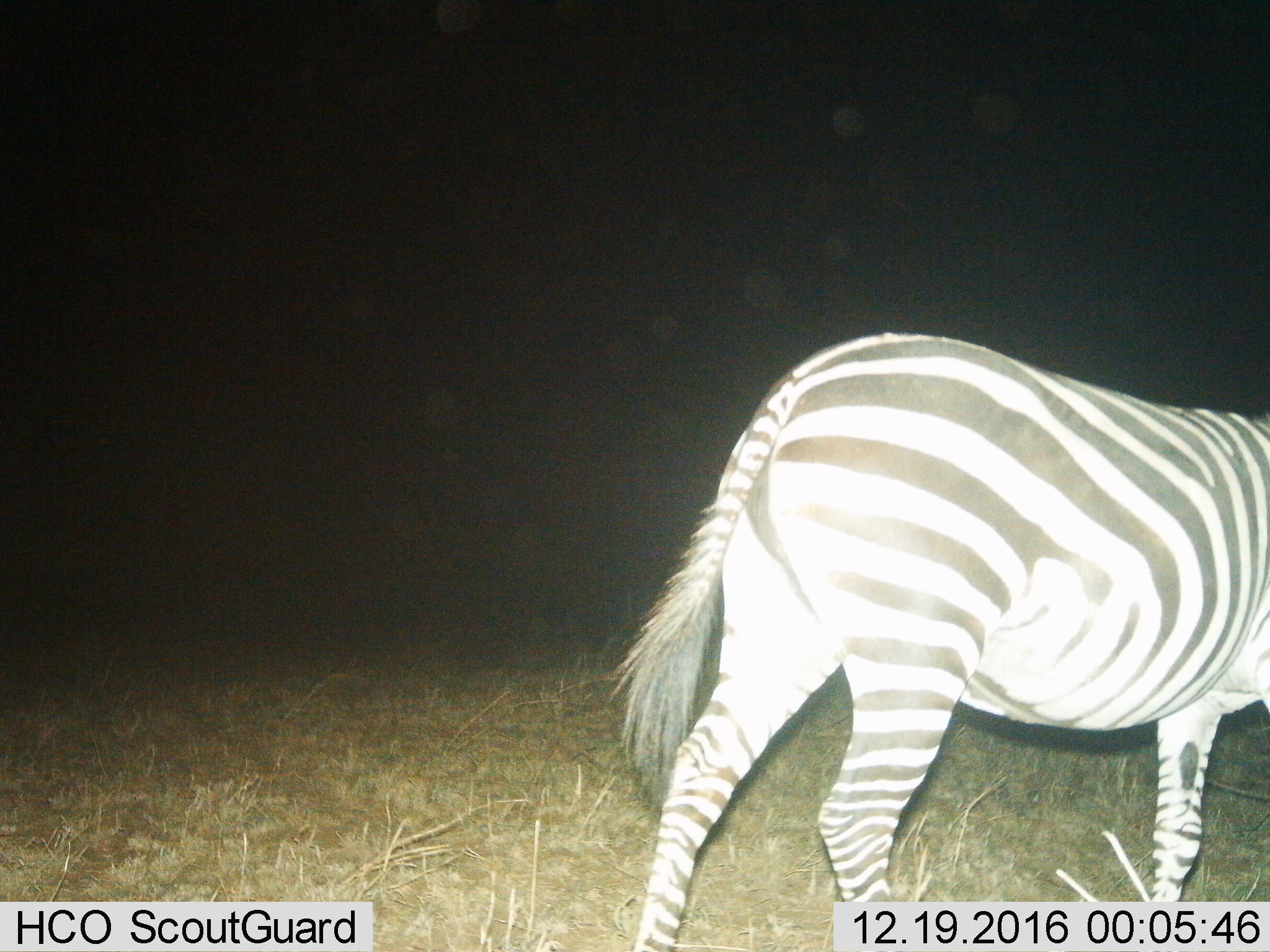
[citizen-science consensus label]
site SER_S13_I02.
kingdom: Animalia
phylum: Chordata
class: Mammalia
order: Perissodactyla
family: Equidae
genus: Equus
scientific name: Equus quagga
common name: plains zebra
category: zebraplains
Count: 1.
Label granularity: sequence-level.